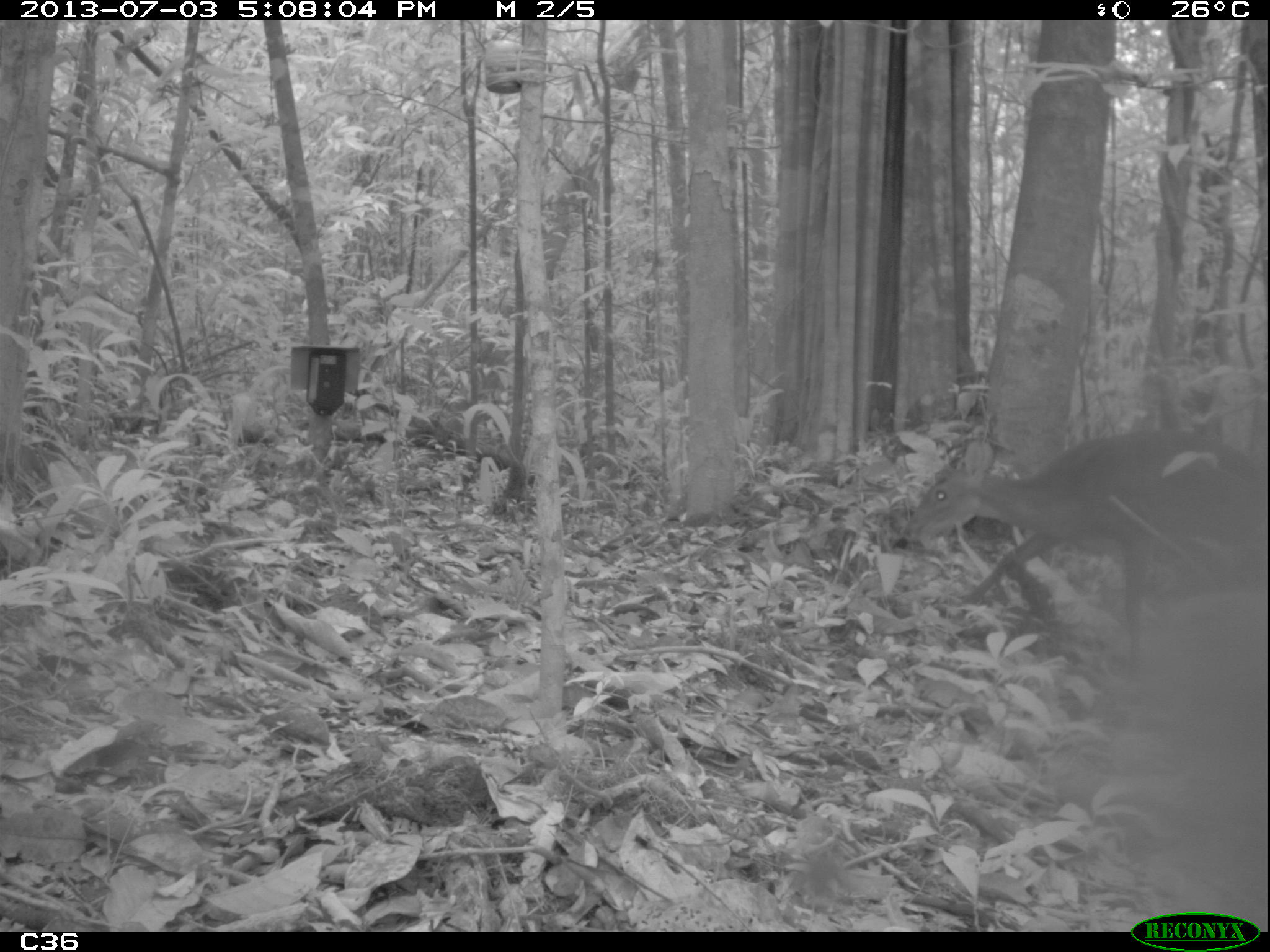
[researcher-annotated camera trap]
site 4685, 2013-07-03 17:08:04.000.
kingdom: Animalia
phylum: Chordata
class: Mammalia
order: Artiodactyla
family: Cervidae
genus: Mazama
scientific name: Mazama gouazoubira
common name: gray brocket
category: mazama gouazaoubira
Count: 1.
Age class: adult.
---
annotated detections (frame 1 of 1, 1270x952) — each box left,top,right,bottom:
mazama gouazaoubira: 897,423,1270,672